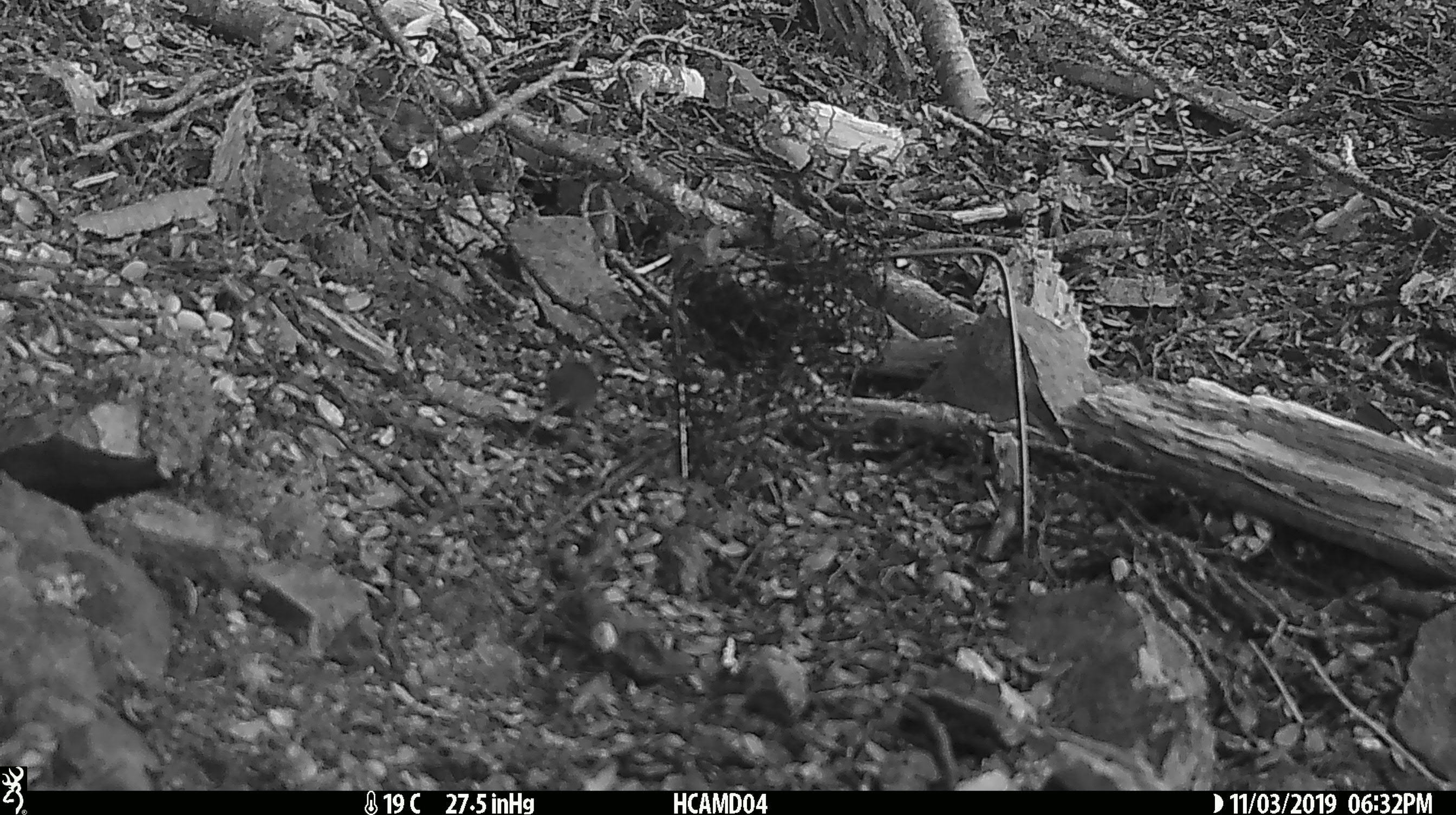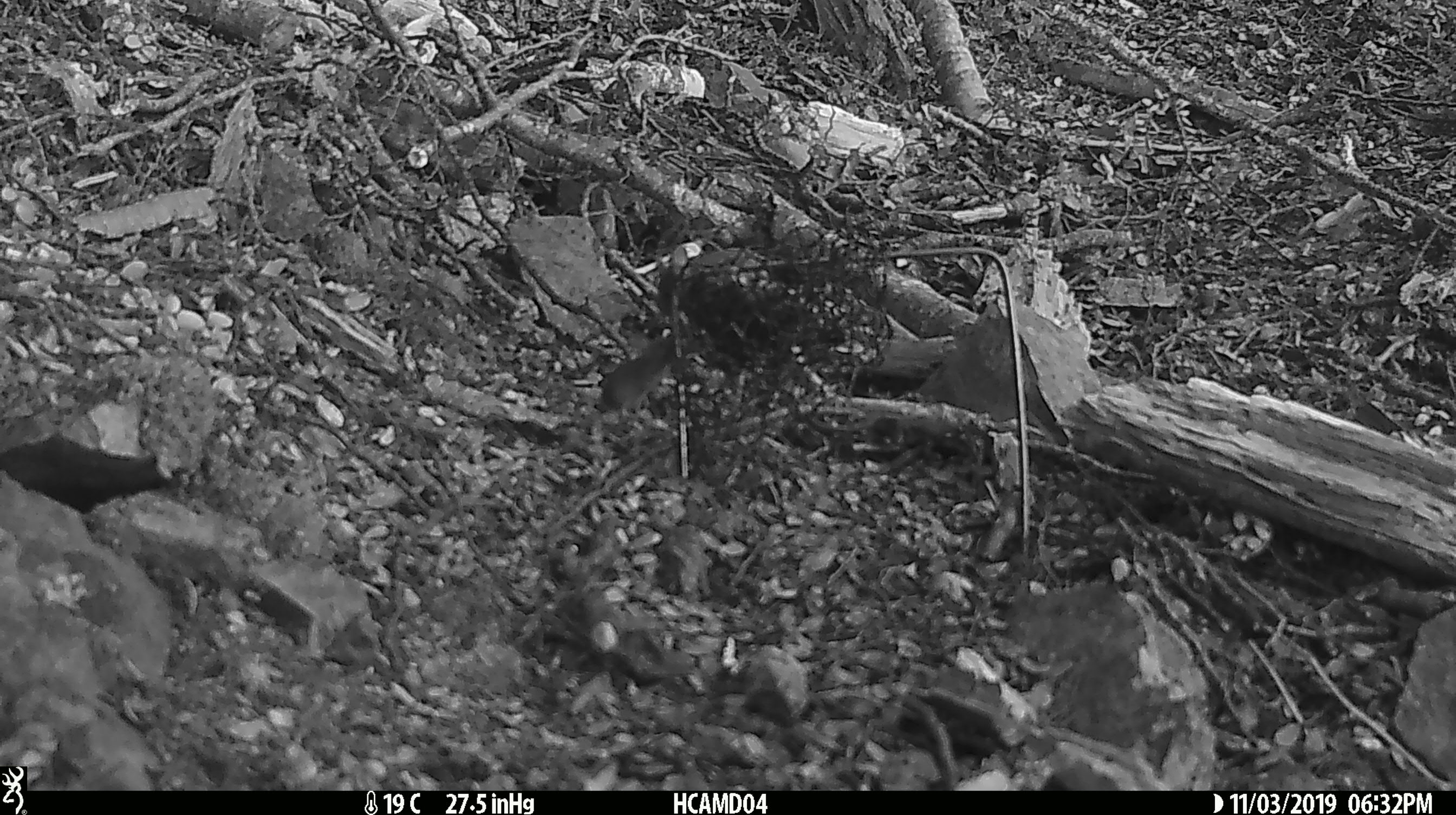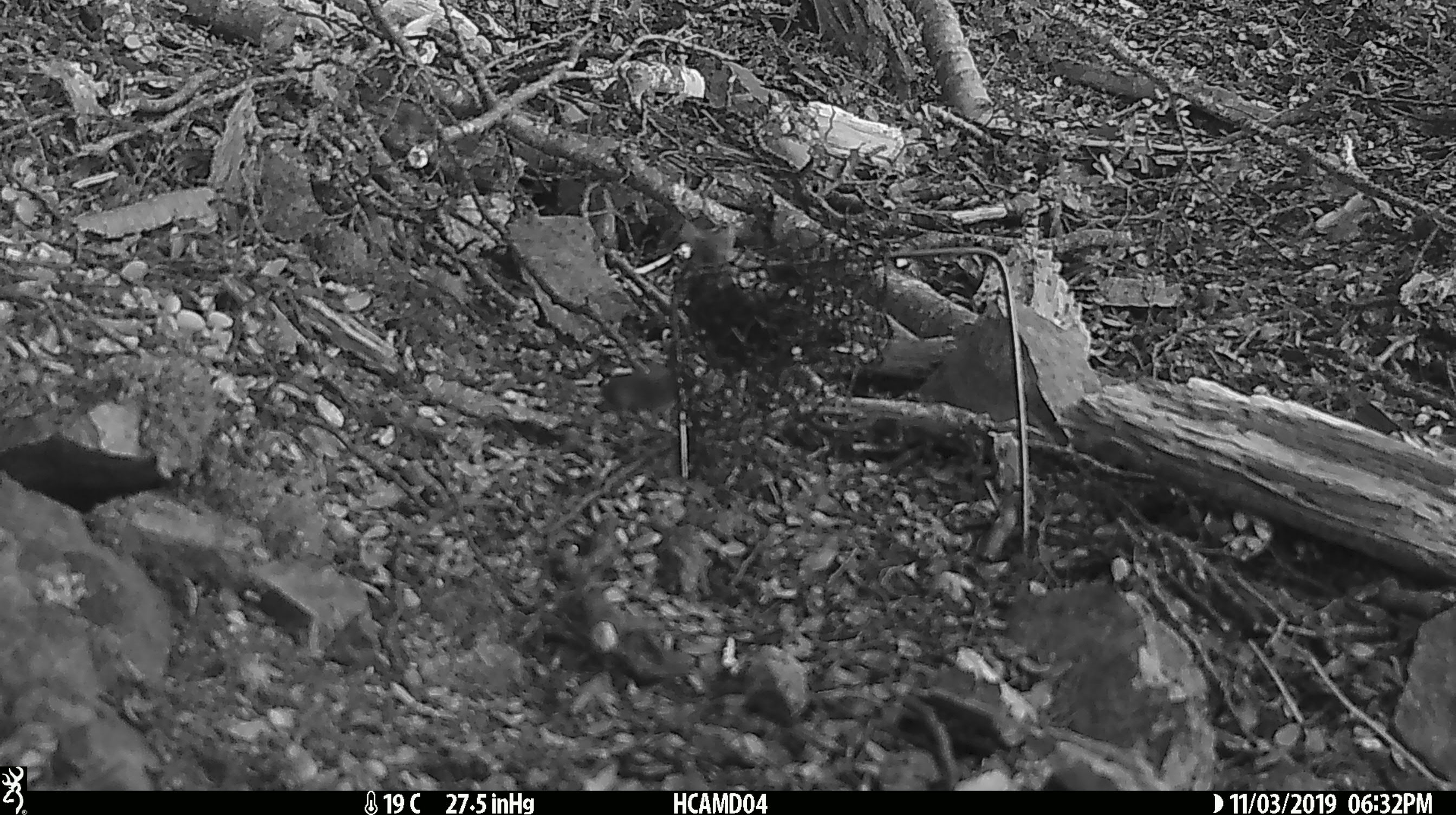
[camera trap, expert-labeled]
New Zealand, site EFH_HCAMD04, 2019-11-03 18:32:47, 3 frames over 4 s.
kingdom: Animalia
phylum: Chordata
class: Mammalia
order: Rodentia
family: Muridae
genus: Mus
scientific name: Mus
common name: mouse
Mouse (Mus).